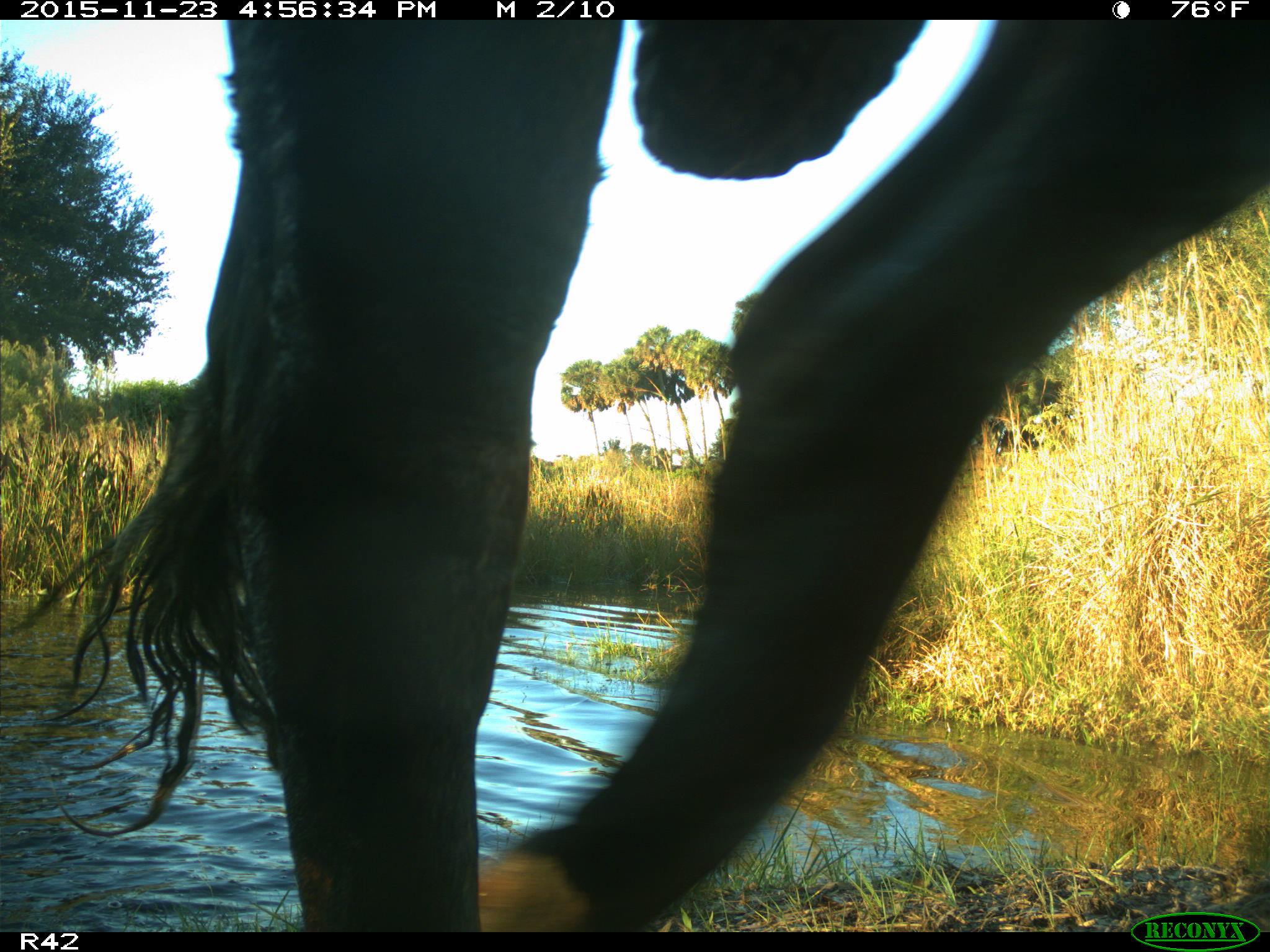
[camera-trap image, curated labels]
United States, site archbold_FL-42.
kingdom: Animalia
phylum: Chordata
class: Mammalia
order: Artiodactyla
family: Bovidae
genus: Bos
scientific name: Bos taurus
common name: domestic cow